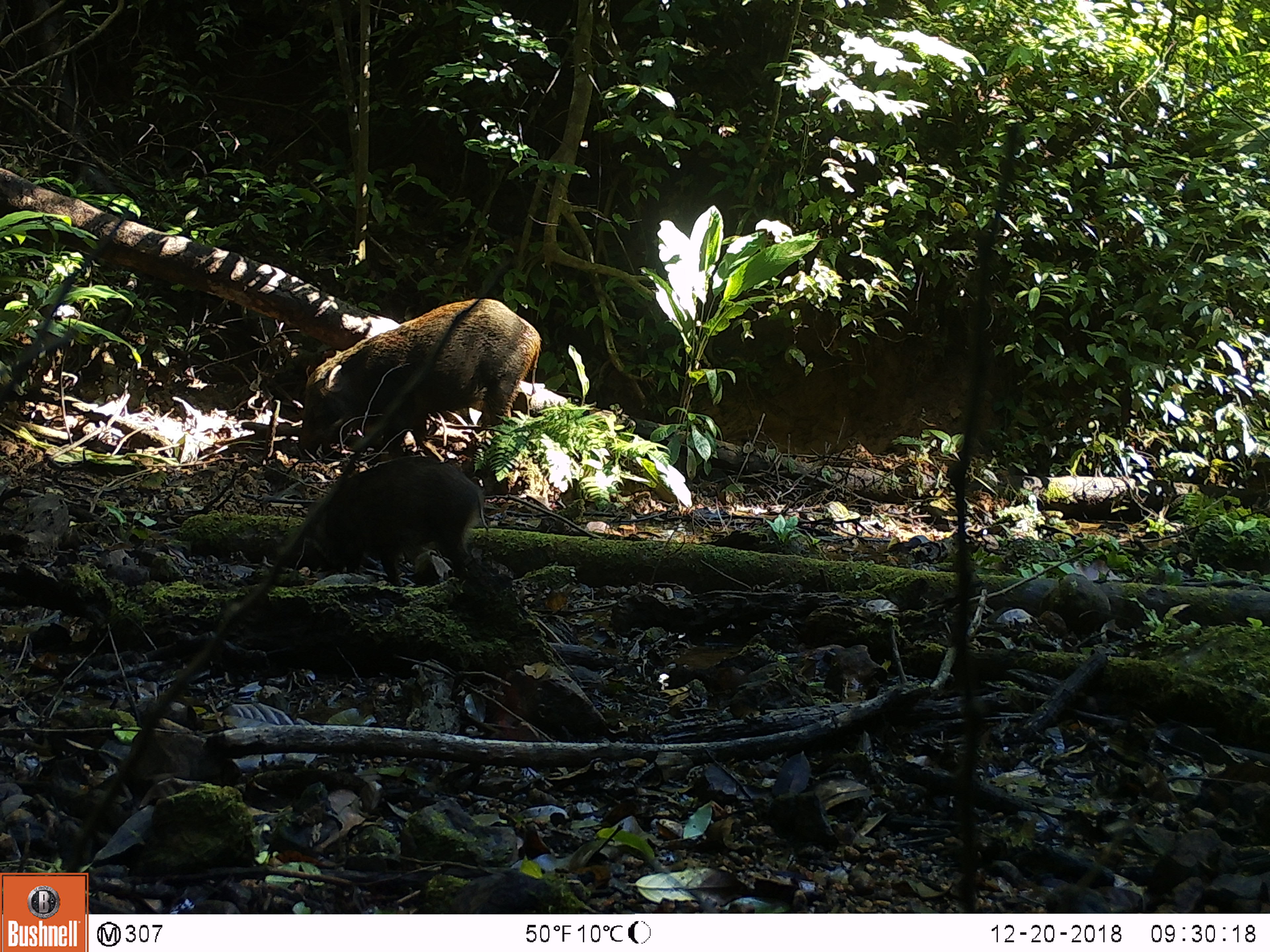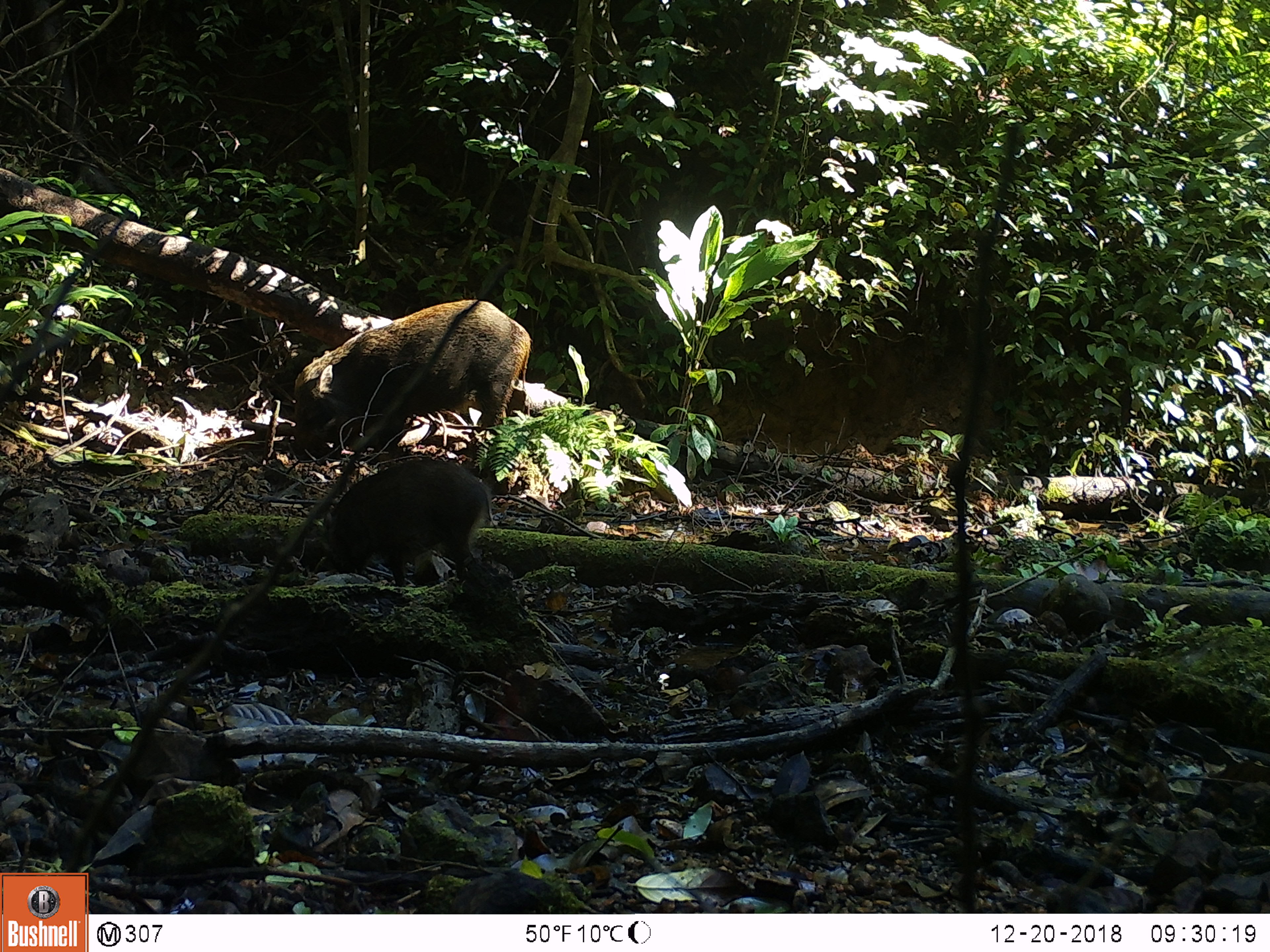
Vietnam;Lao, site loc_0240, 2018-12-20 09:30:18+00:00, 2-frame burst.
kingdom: Animalia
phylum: Chordata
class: Mammalia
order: Artiodactyla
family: Suidae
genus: Sus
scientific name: Sus scrofa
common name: eurasian wild pig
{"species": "eurasian wild pig (Sus scrofa)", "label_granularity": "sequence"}